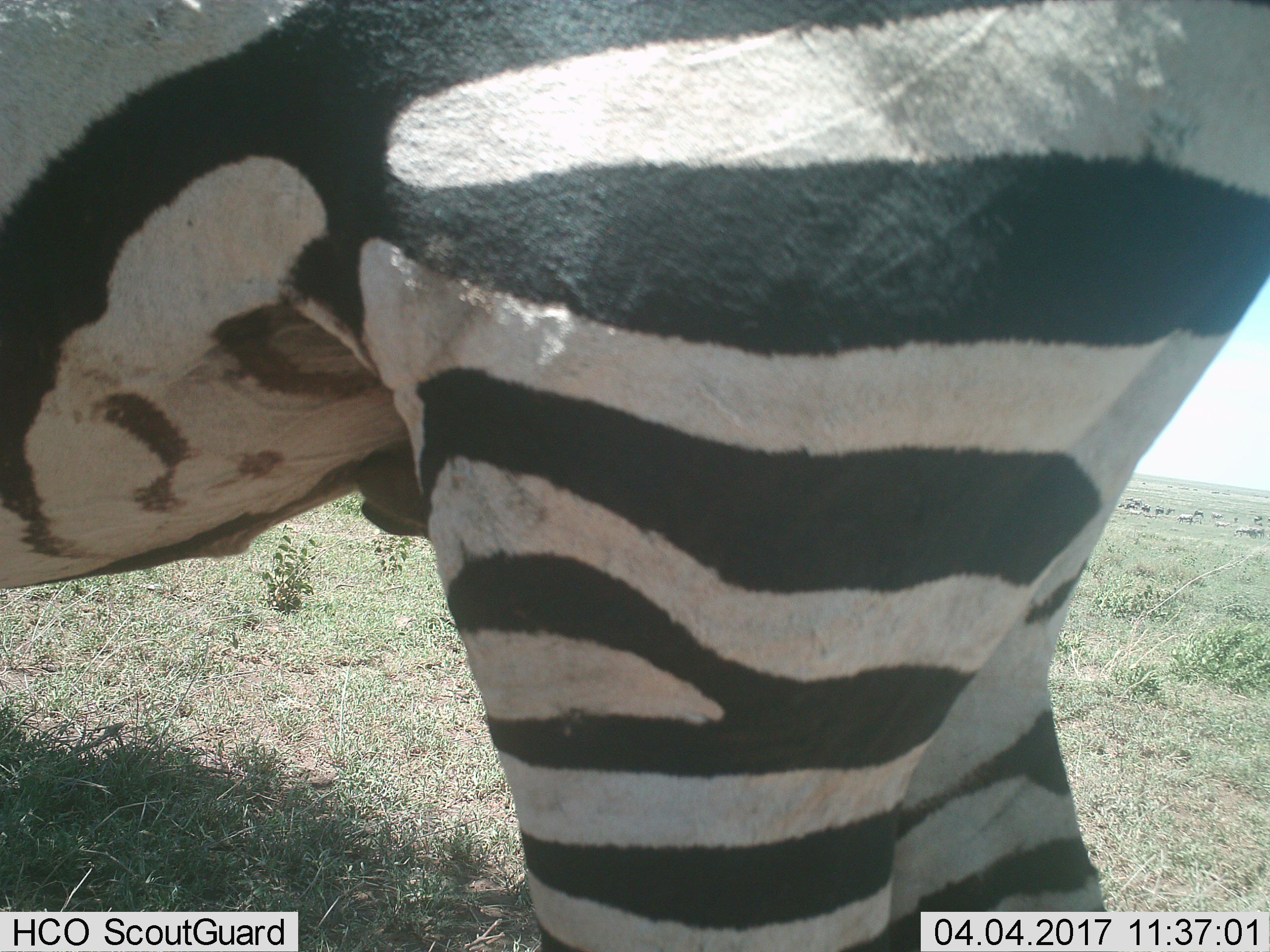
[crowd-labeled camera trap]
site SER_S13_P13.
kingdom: Animalia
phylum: Chordata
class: Mammalia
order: Perissodactyla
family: Equidae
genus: Equus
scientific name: Equus quagga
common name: plains zebra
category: zebraplains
Zebraplains (plains zebra) (Equus quagga), count 1. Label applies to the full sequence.